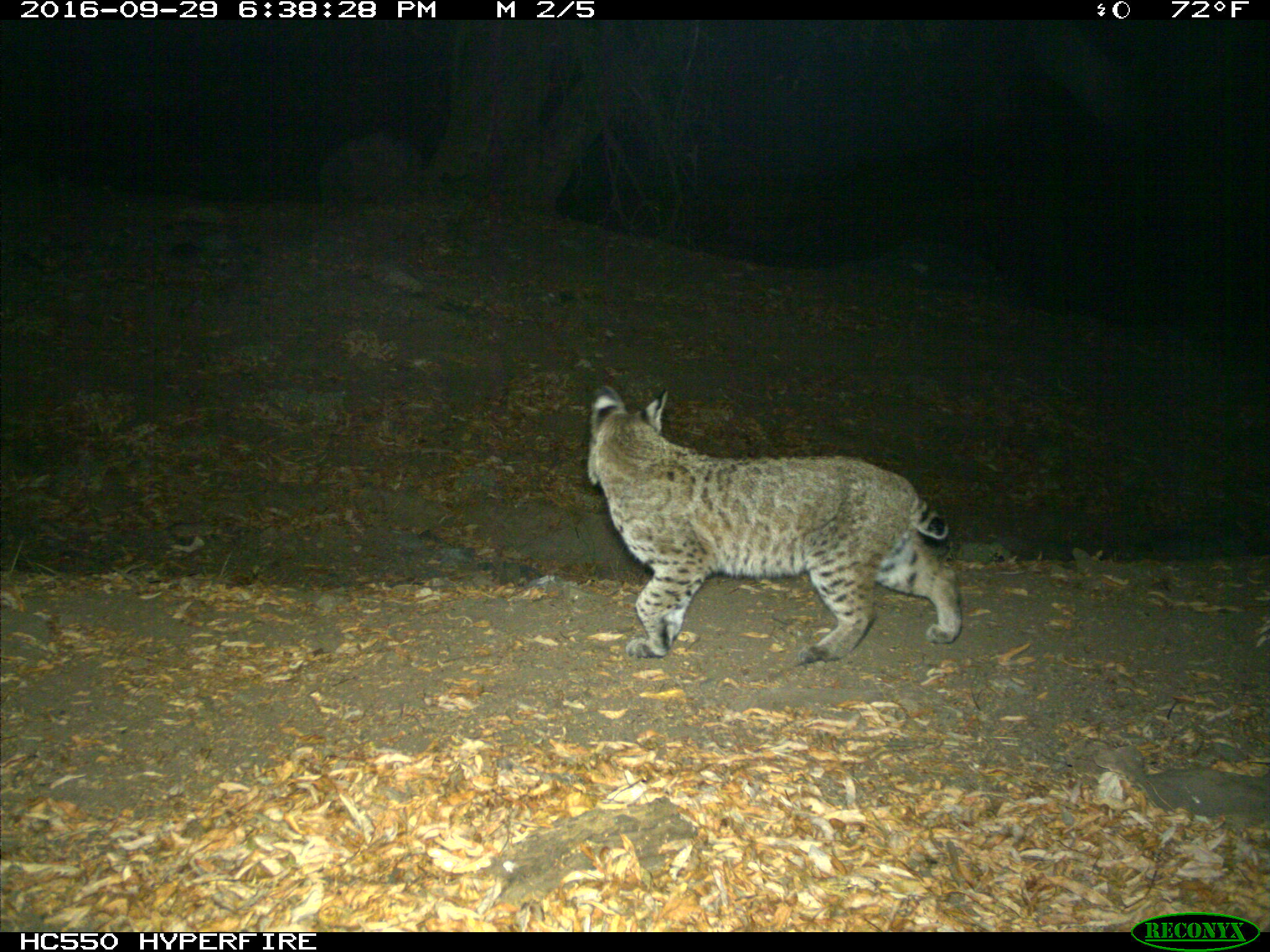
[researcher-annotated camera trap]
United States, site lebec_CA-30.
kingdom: Animalia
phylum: Chordata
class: Mammalia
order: Carnivora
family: Felidae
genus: Lynx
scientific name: Lynx rufus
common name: bobcat